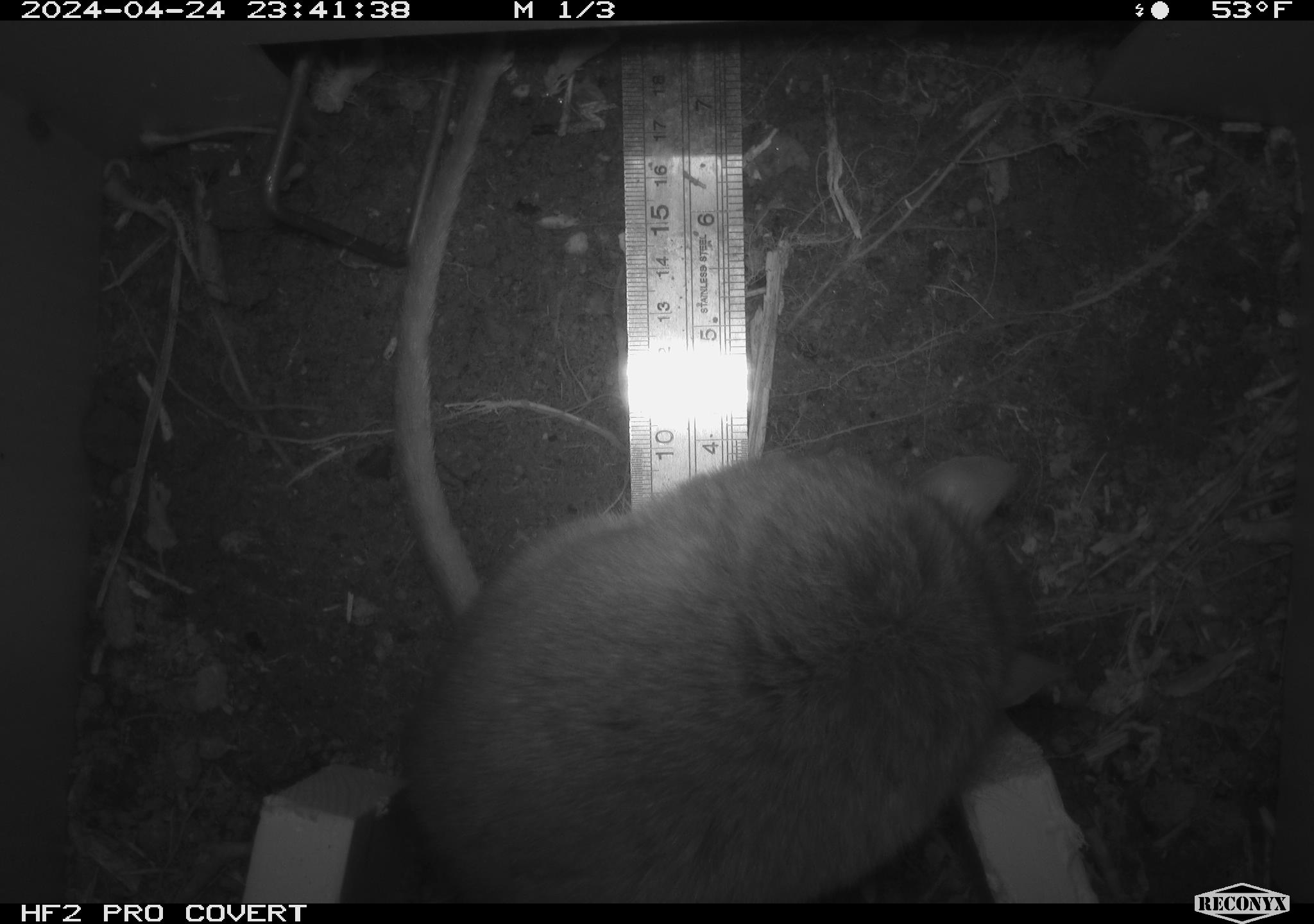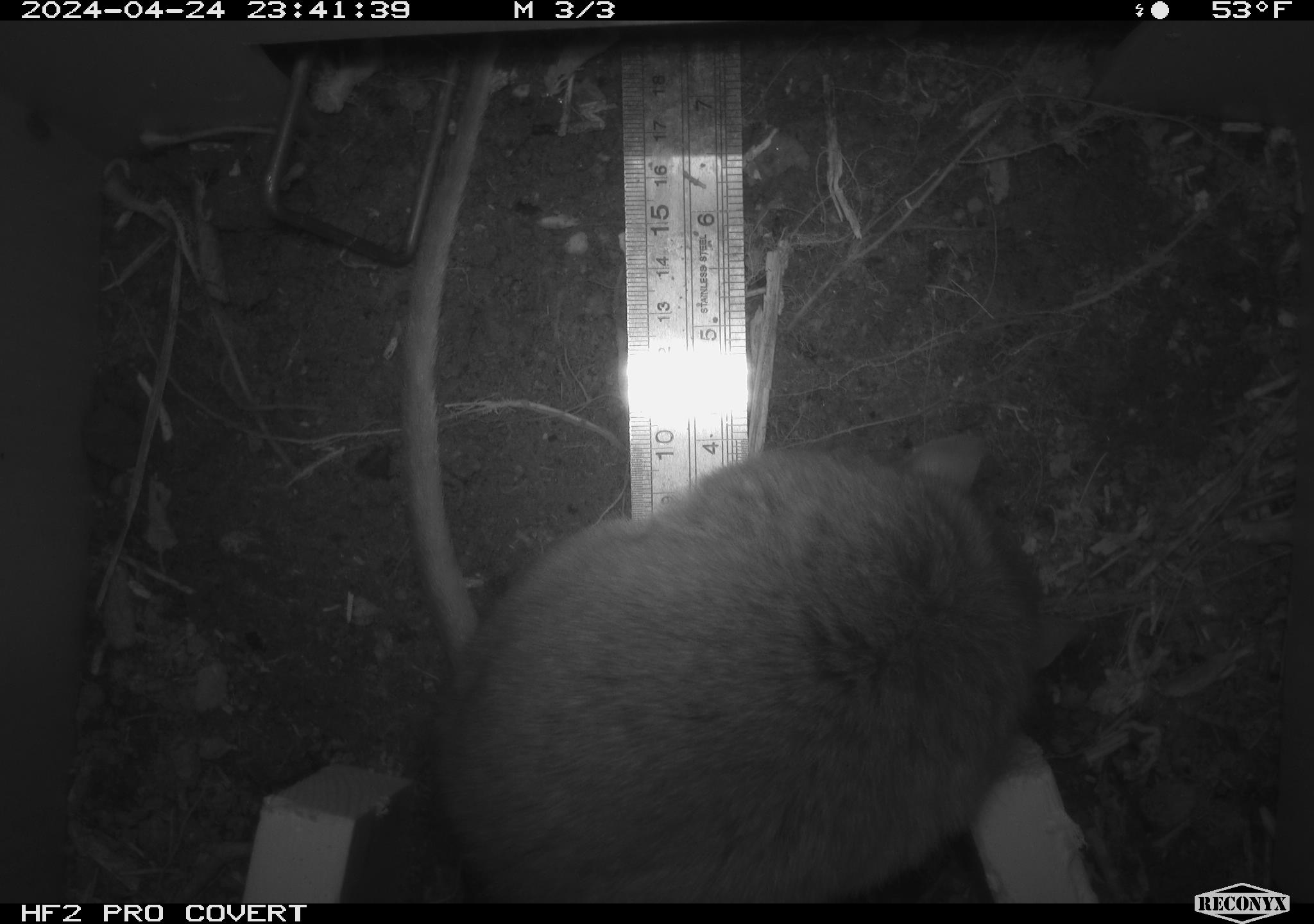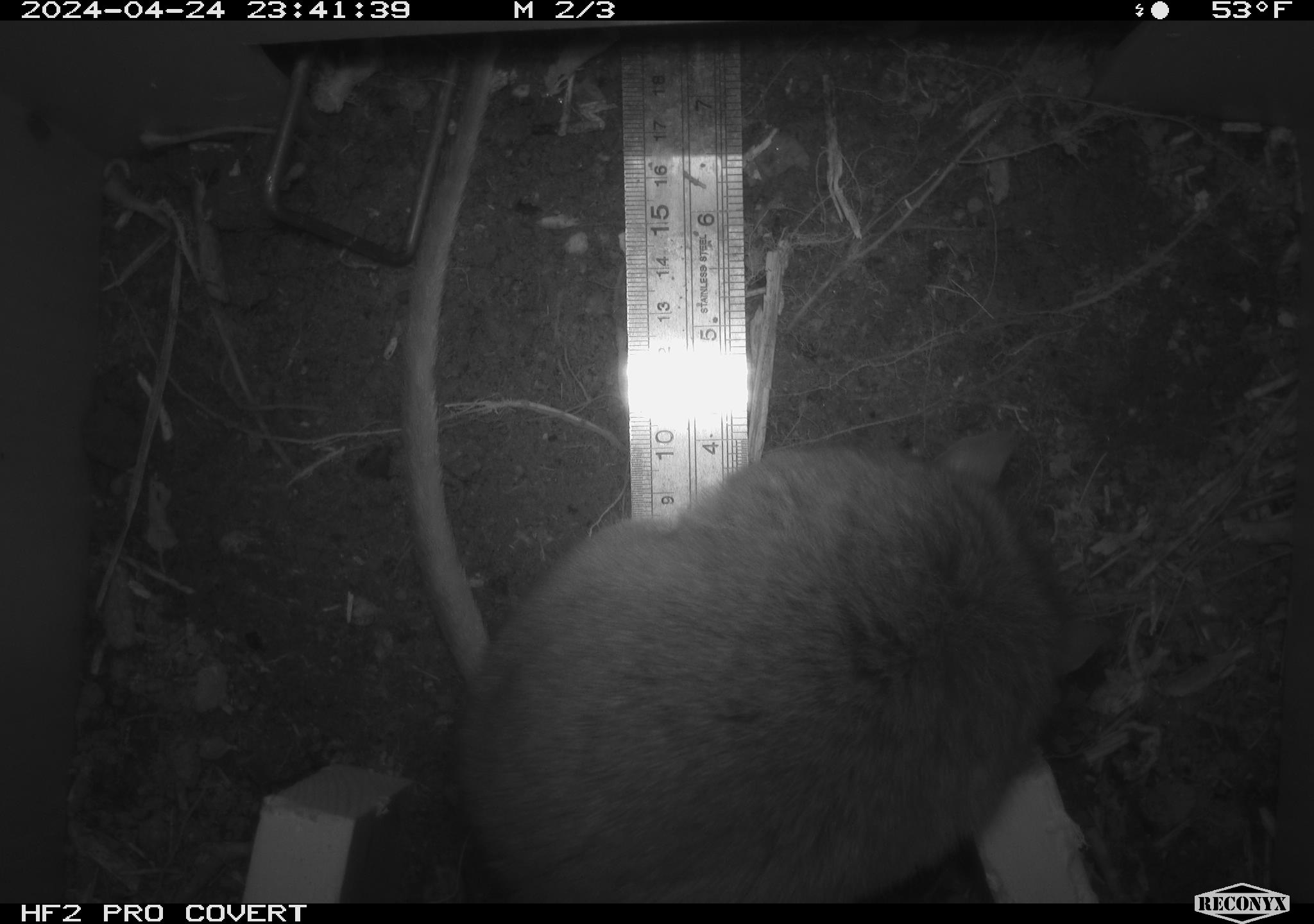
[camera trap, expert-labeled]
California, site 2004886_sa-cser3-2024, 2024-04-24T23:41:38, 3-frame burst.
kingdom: Animalia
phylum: Chordata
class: Mammalia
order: Rodentia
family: Muridae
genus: Rattus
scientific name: Rattus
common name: rat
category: rattus species